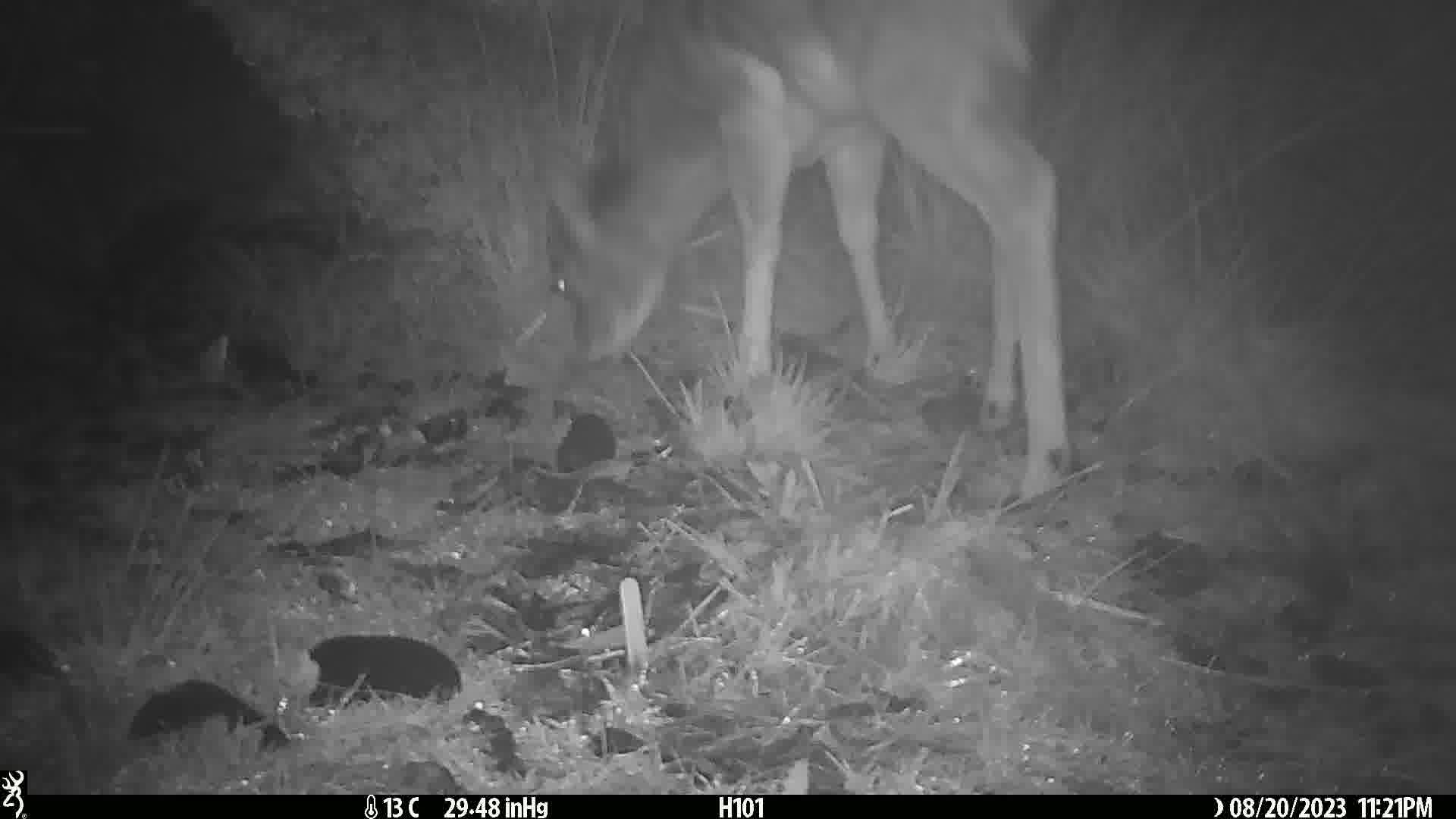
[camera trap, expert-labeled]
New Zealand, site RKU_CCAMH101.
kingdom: Animalia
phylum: Chordata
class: Mammalia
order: Artiodactyla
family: Cervidae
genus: Odocoileus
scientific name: Odocoileus virginianus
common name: white-tailed deer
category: white tailed deer